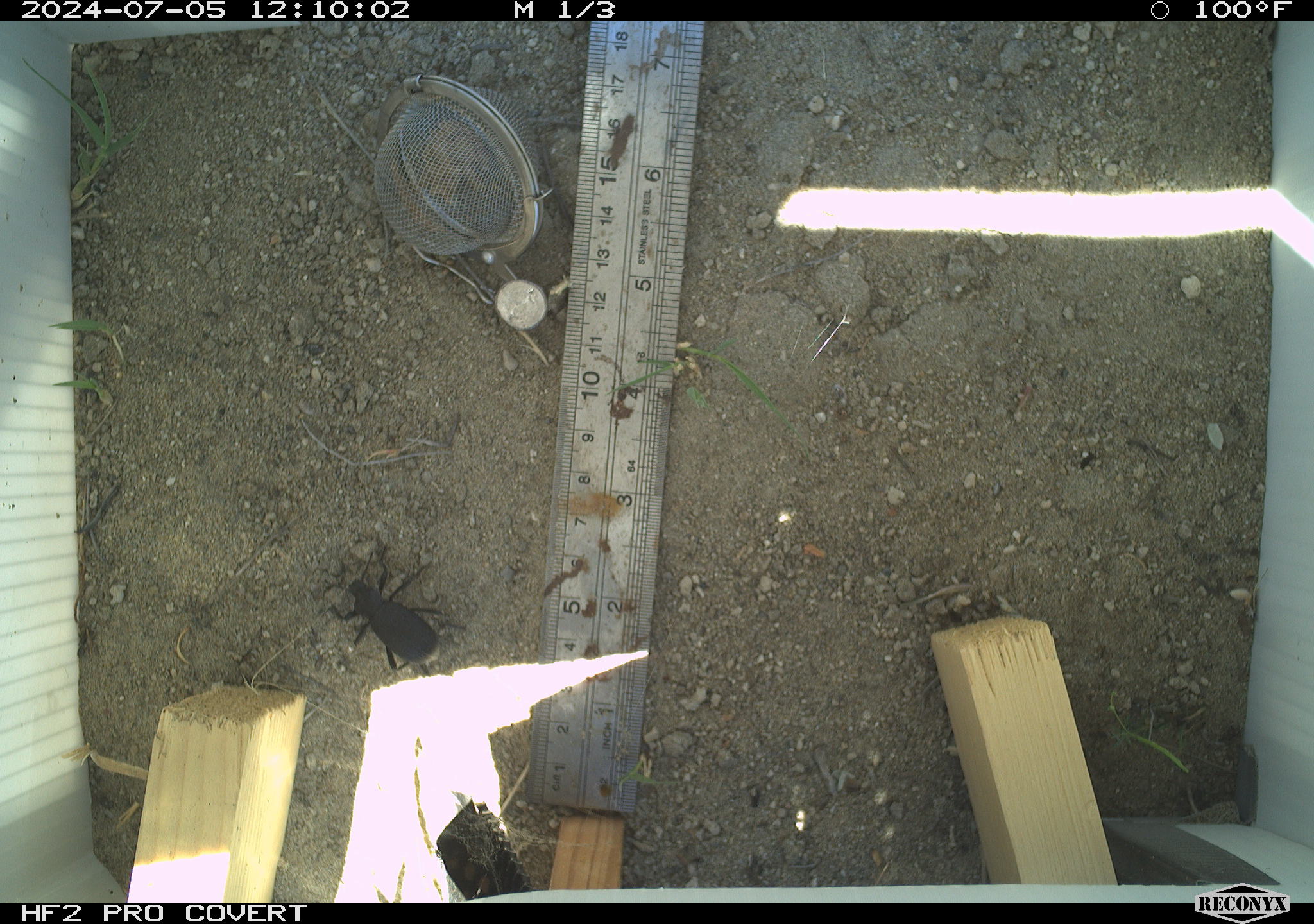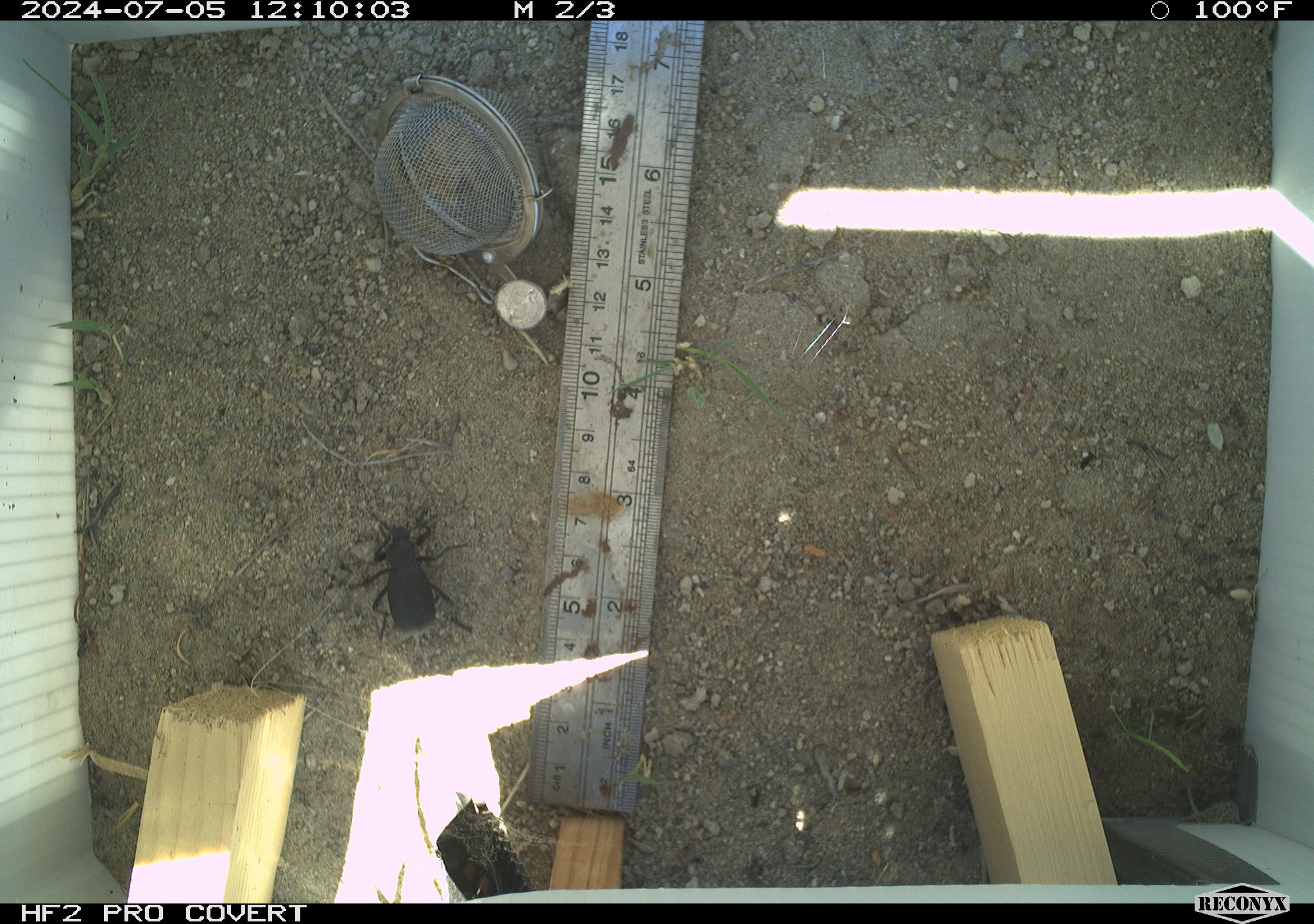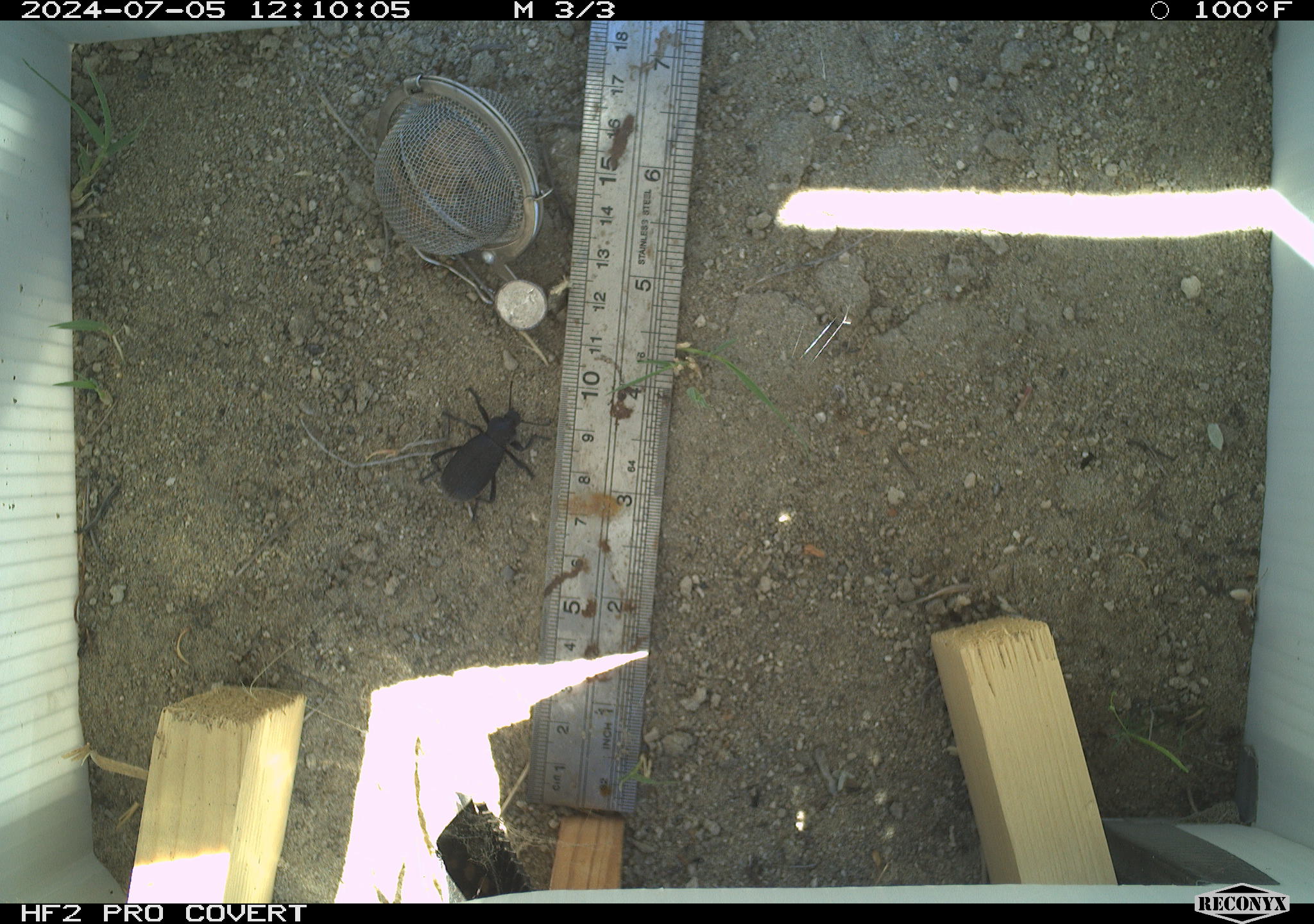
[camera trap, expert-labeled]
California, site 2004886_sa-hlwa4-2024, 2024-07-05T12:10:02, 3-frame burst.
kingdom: Animalia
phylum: Arthropoda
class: Insecta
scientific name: Insecta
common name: insect